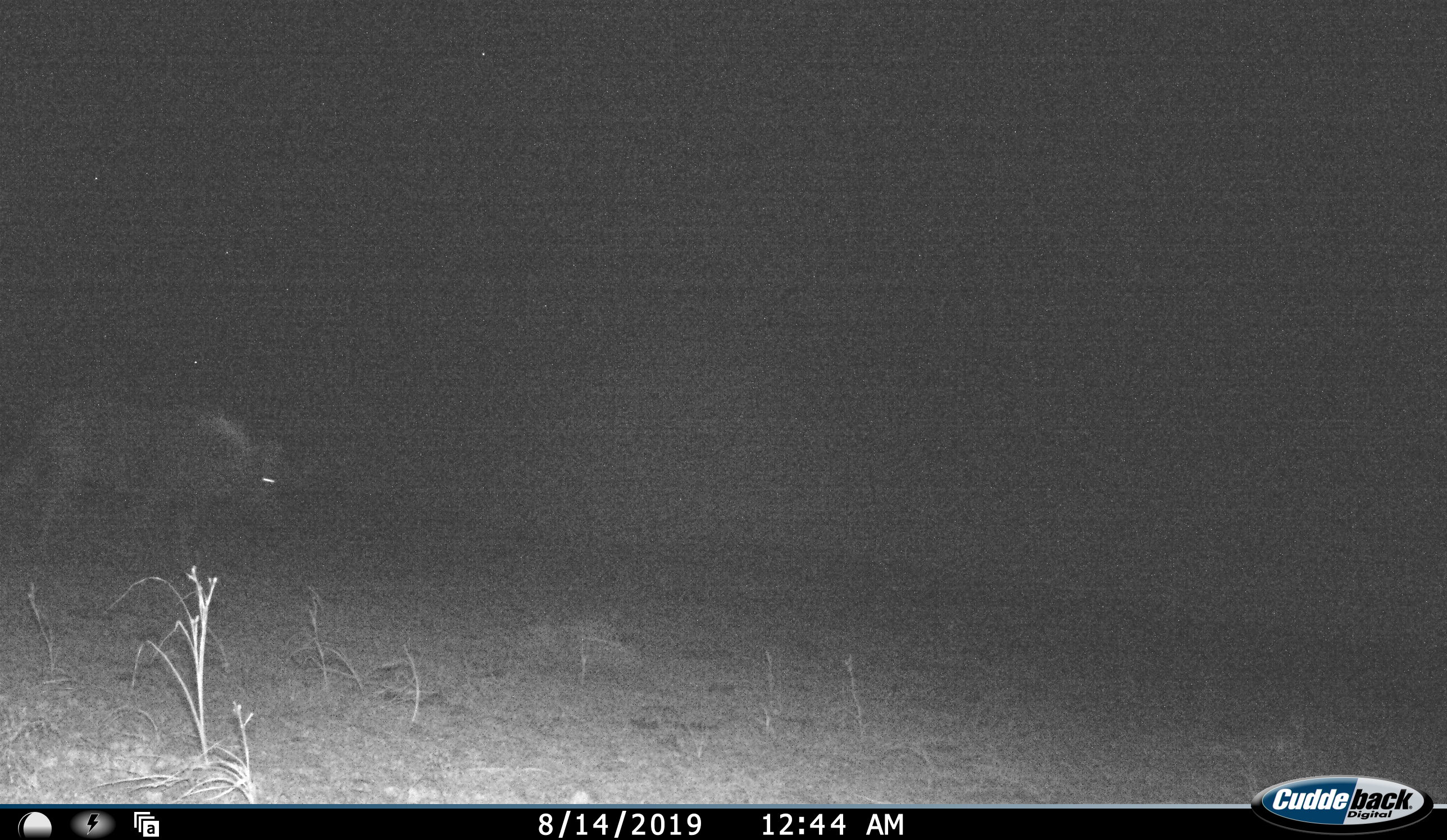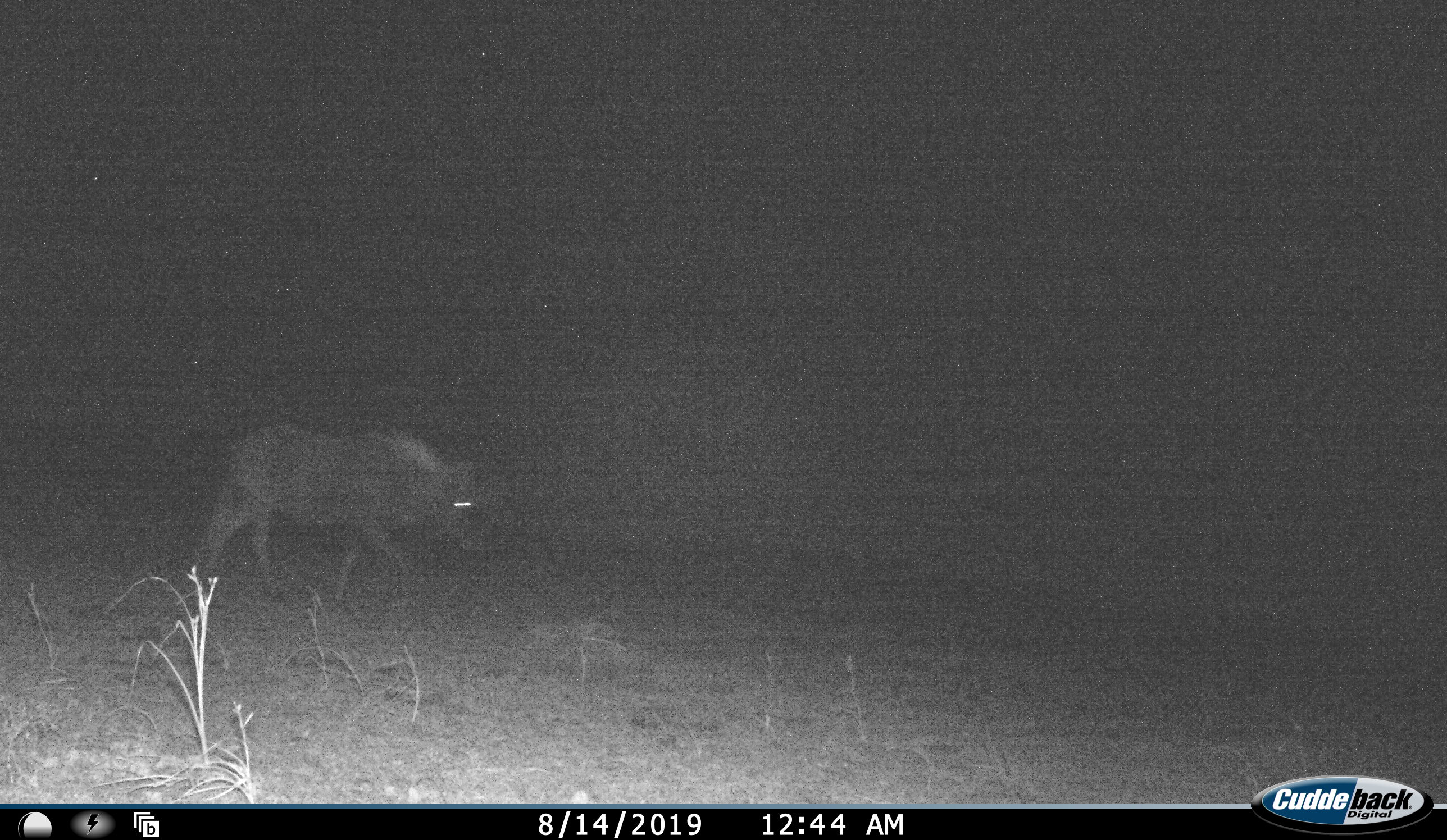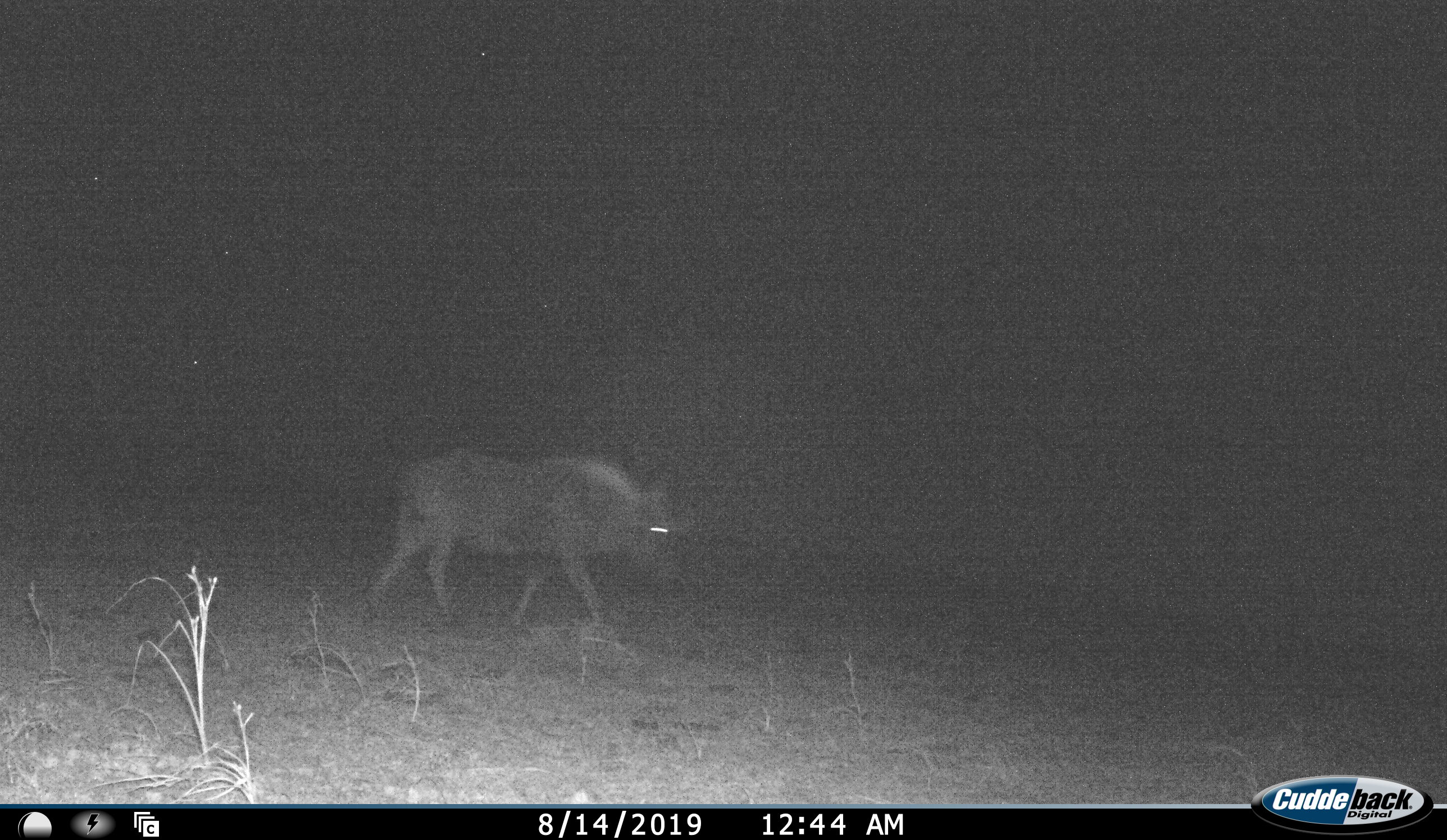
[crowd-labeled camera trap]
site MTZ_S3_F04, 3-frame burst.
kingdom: Animalia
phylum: Chordata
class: Mammalia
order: Carnivora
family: Hyaenidae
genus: Parahyaena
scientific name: Parahyaena brunnea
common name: brown hyena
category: hyenabrown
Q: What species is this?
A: Hyenabrown (brown hyena) (Parahyaena brunnea).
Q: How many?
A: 1.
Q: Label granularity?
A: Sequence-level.